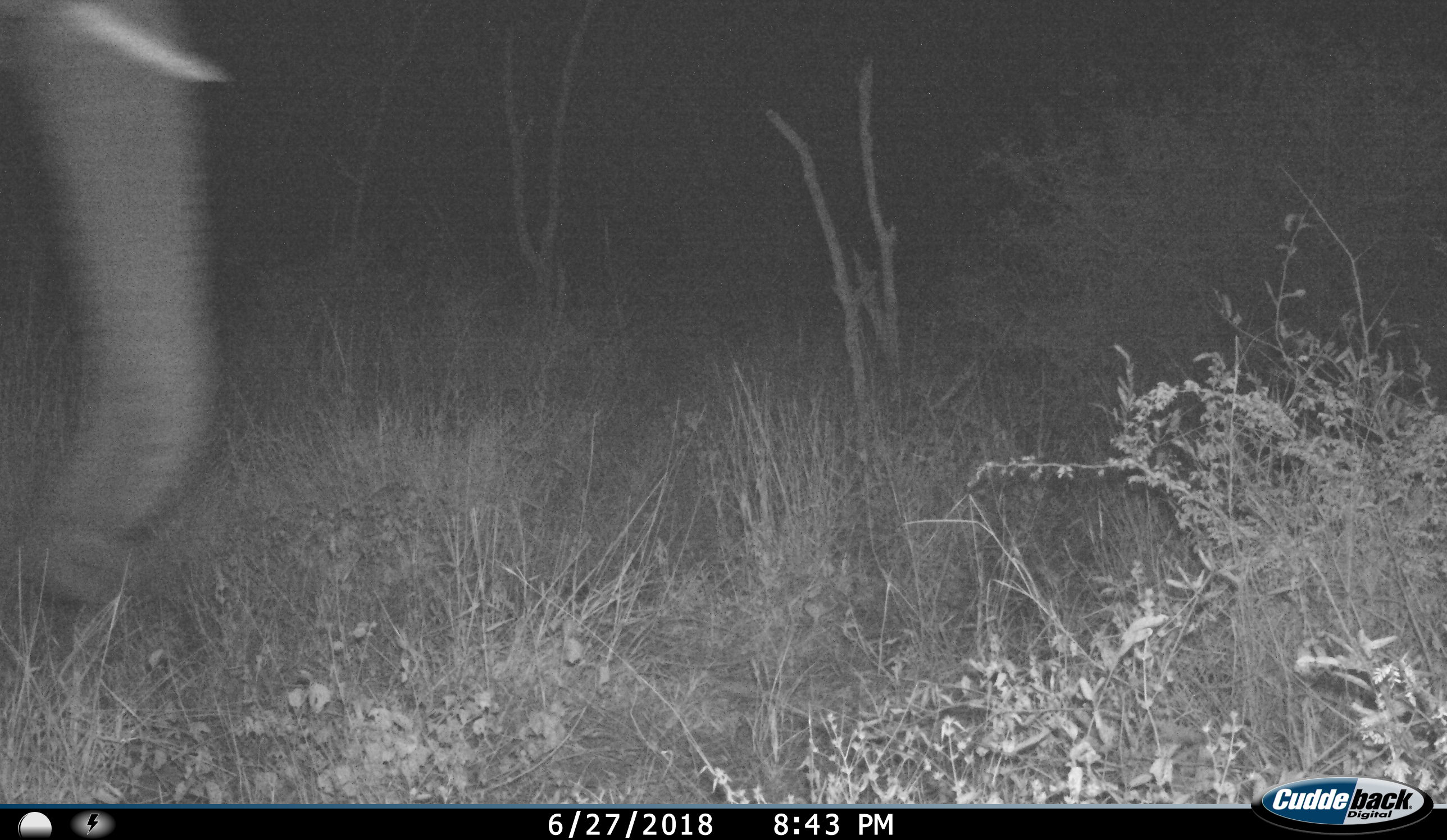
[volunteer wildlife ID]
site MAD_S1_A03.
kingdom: Animalia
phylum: Chordata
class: Mammalia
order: Proboscidea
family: Elephantidae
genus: Loxodonta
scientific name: Loxodonta africana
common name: african bush elephant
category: elephant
Elephant (african bush elephant) (Loxodonta africana), count 1. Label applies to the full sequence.